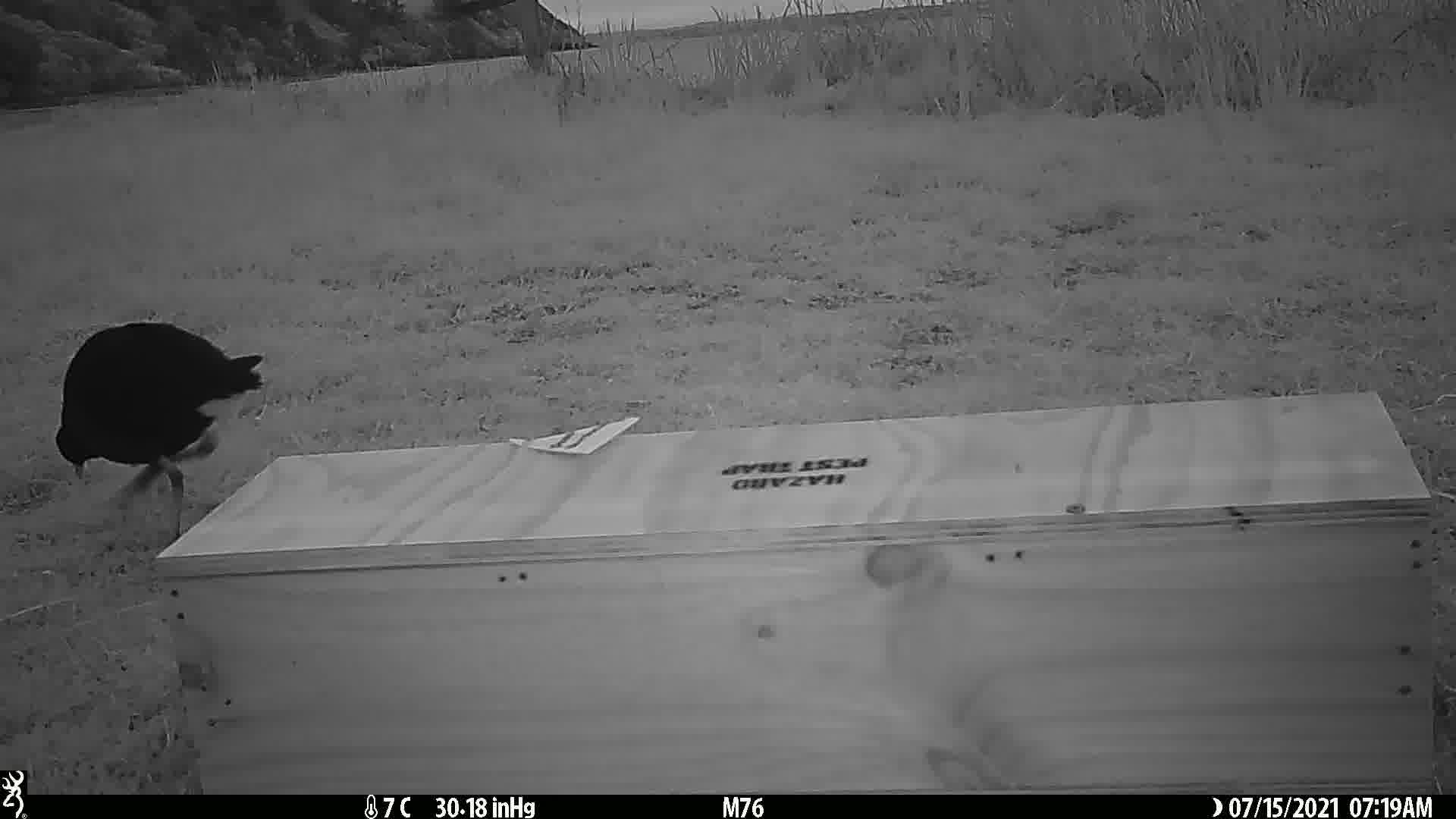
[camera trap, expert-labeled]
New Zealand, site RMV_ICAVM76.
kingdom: Animalia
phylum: Chordata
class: Aves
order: Gruiformes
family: Rallidae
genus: Porphyrio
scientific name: Porphyrio melanotus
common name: australasian swamphen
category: pukeko